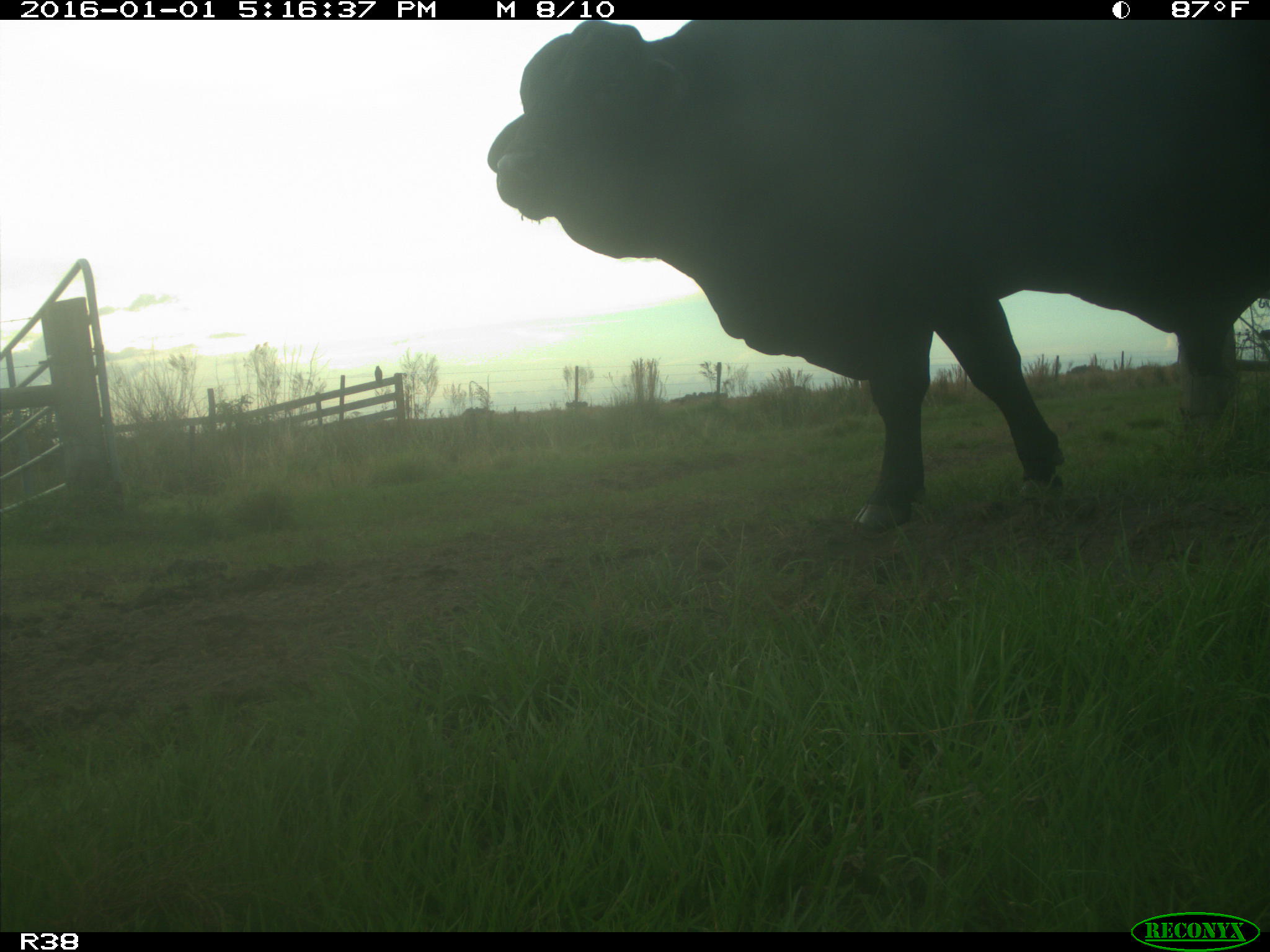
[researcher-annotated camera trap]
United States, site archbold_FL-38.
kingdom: Animalia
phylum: Chordata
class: Mammalia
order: Artiodactyla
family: Bovidae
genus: Bos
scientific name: Bos taurus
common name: domestic cow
Bos taurus (domestic cow).